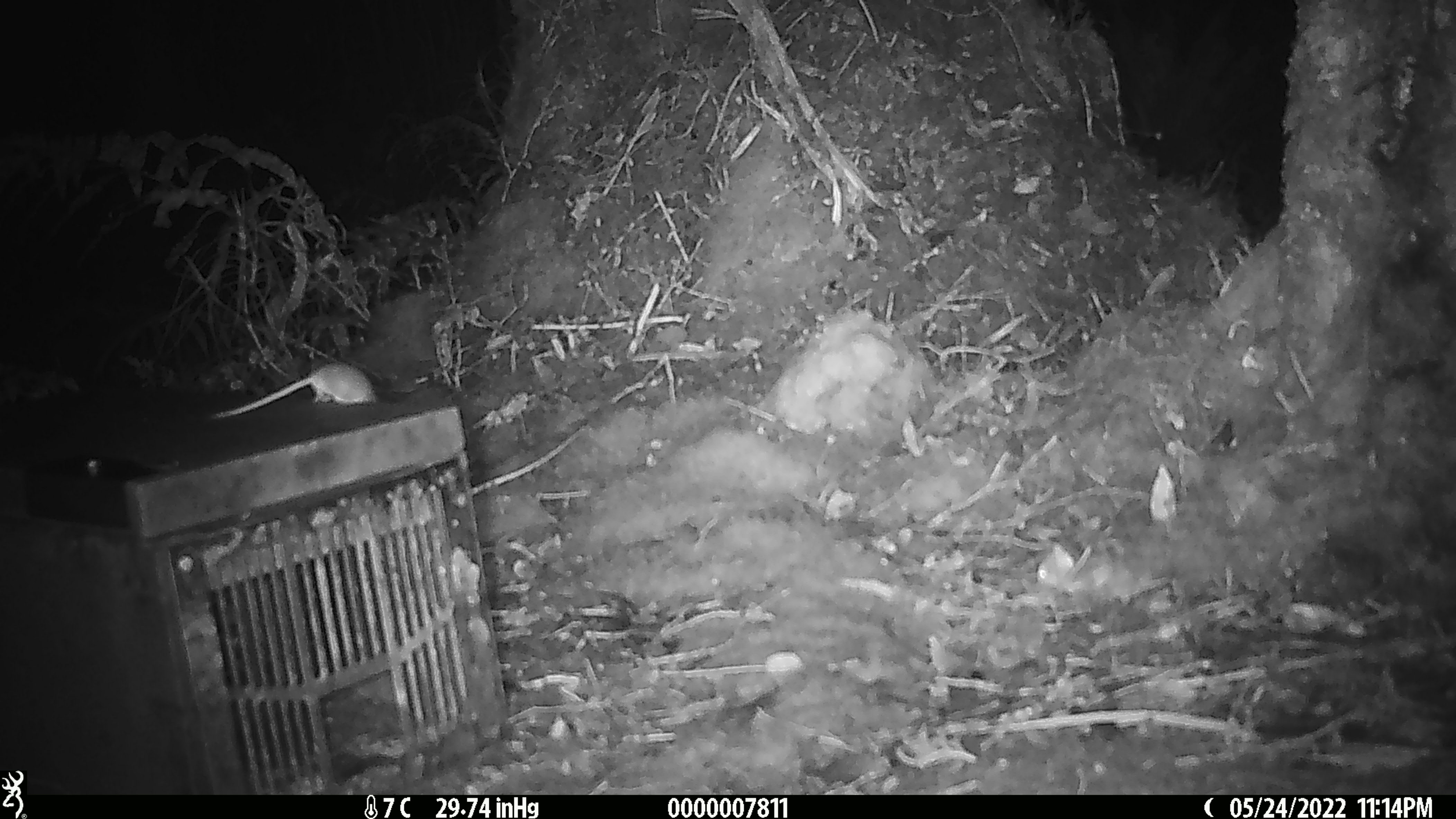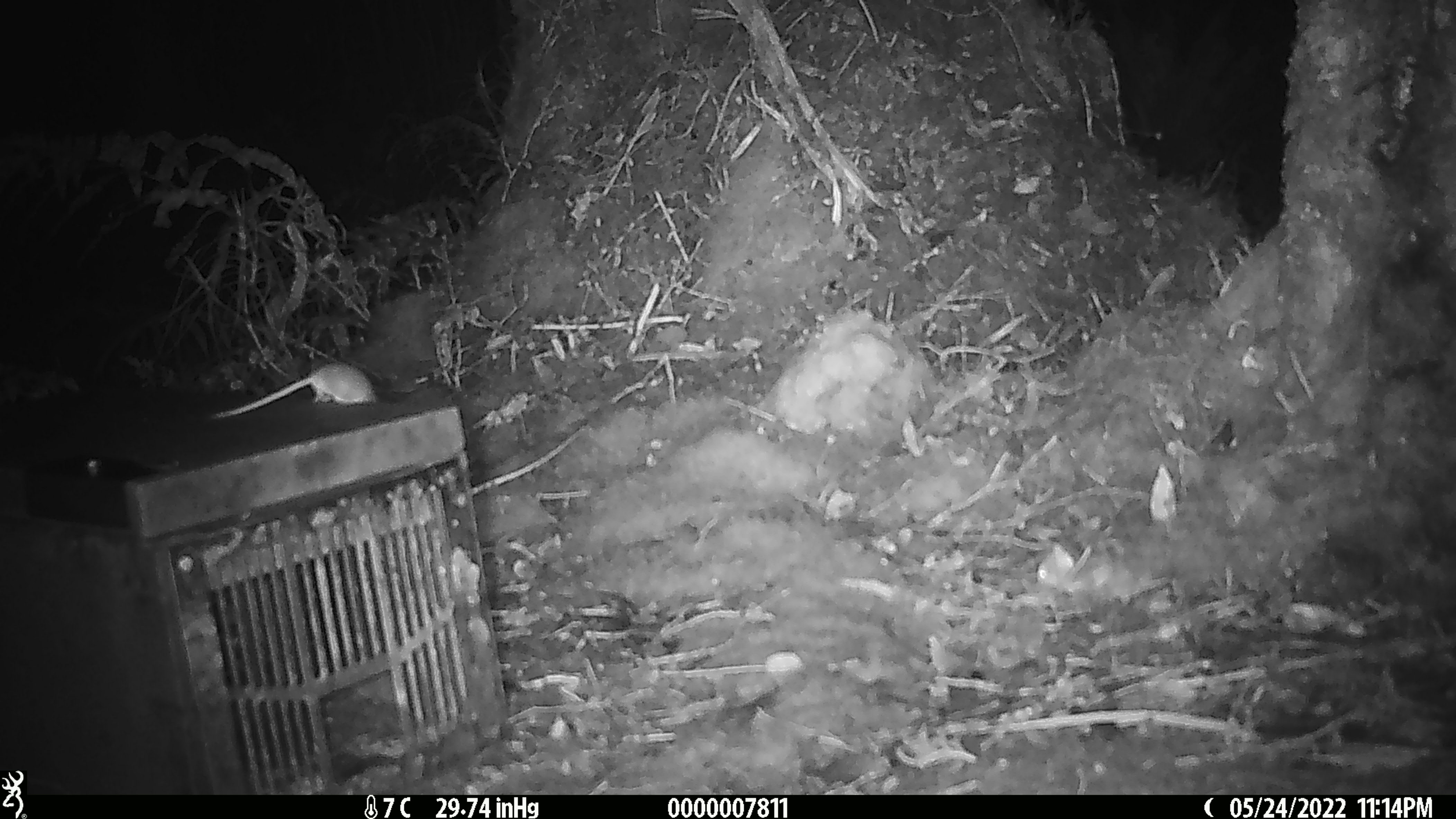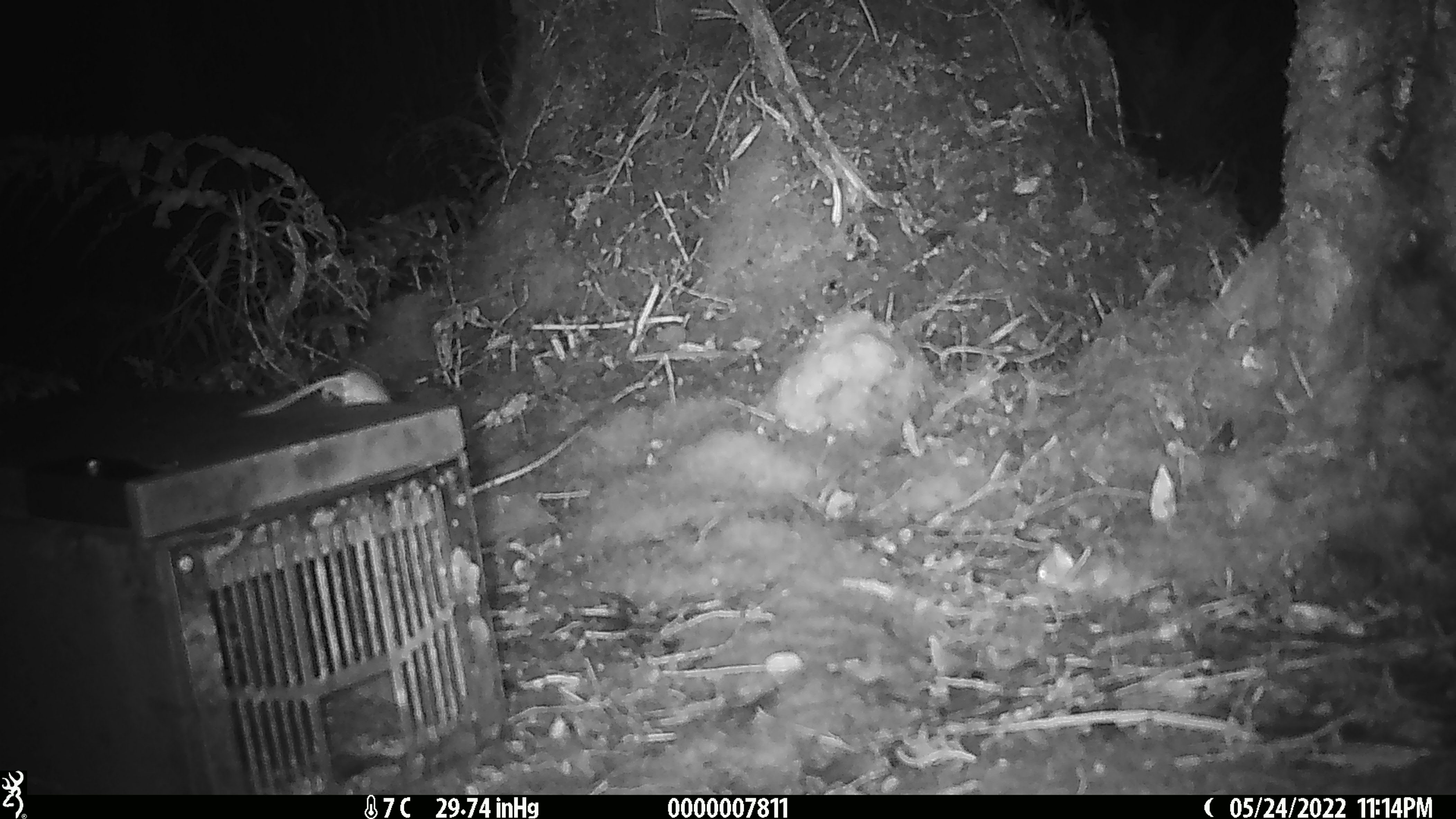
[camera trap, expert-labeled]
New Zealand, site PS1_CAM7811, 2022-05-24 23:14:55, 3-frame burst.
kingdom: Animalia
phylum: Chordata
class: Mammalia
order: Rodentia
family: Muridae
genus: Mus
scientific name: Mus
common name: mouse